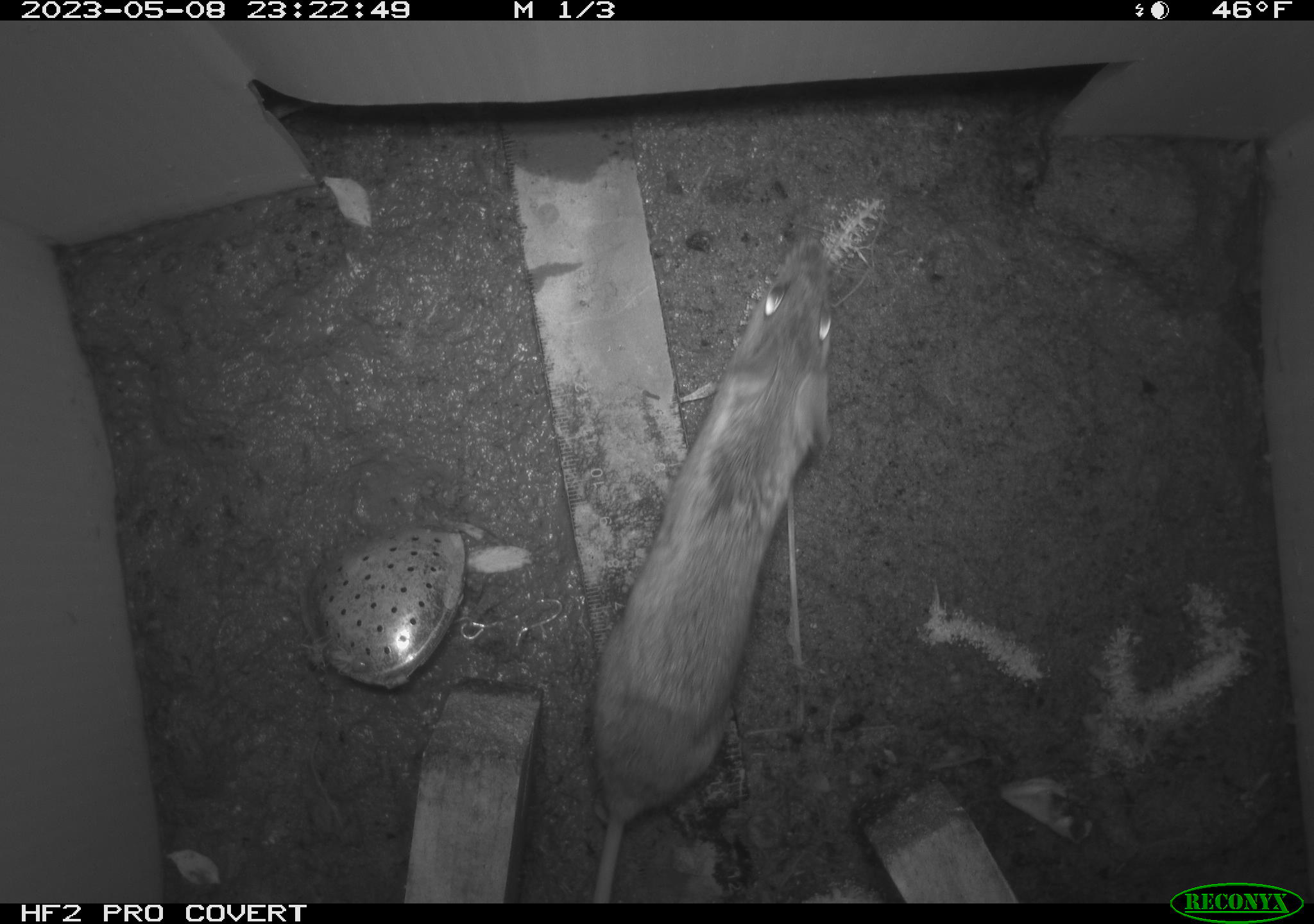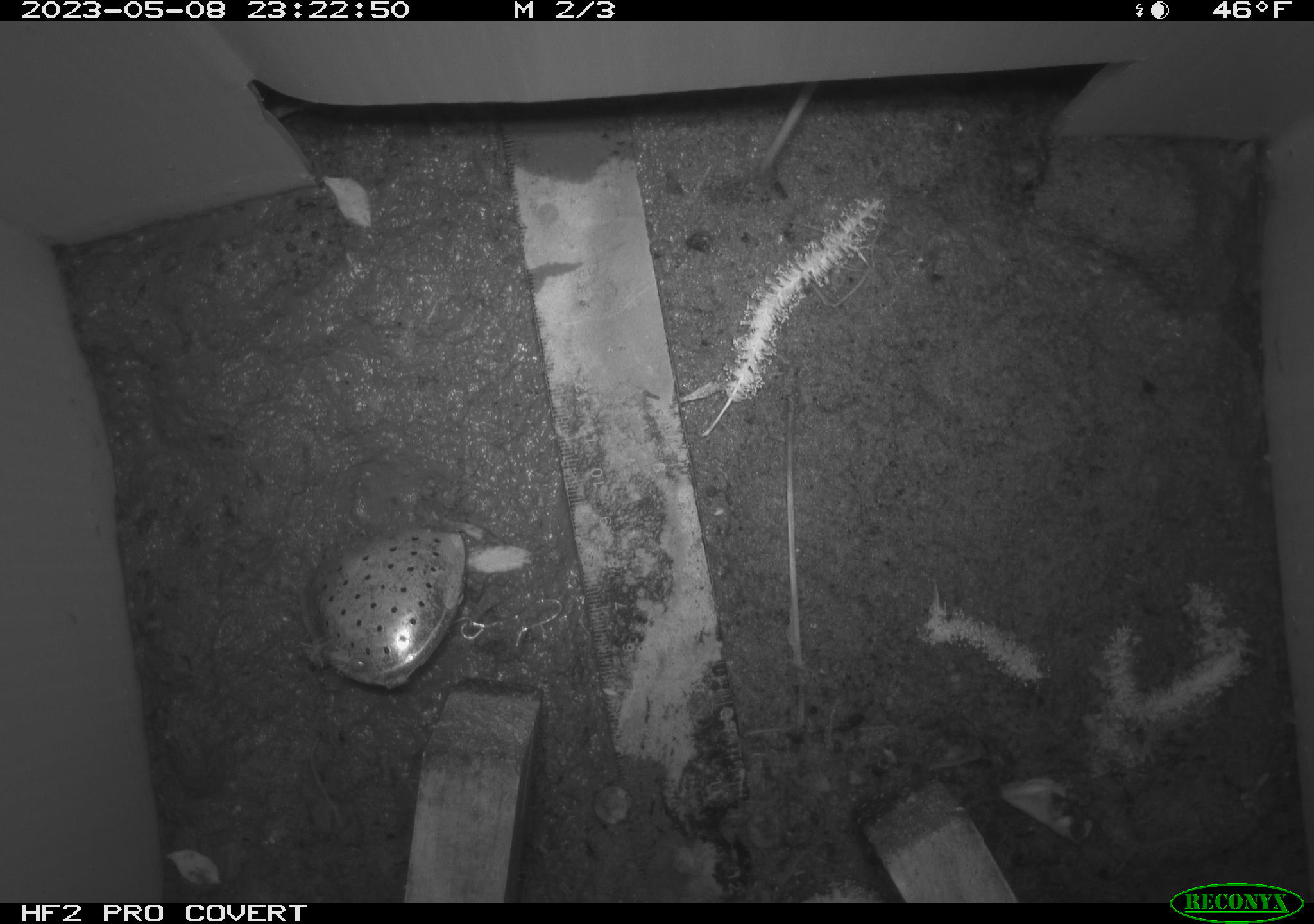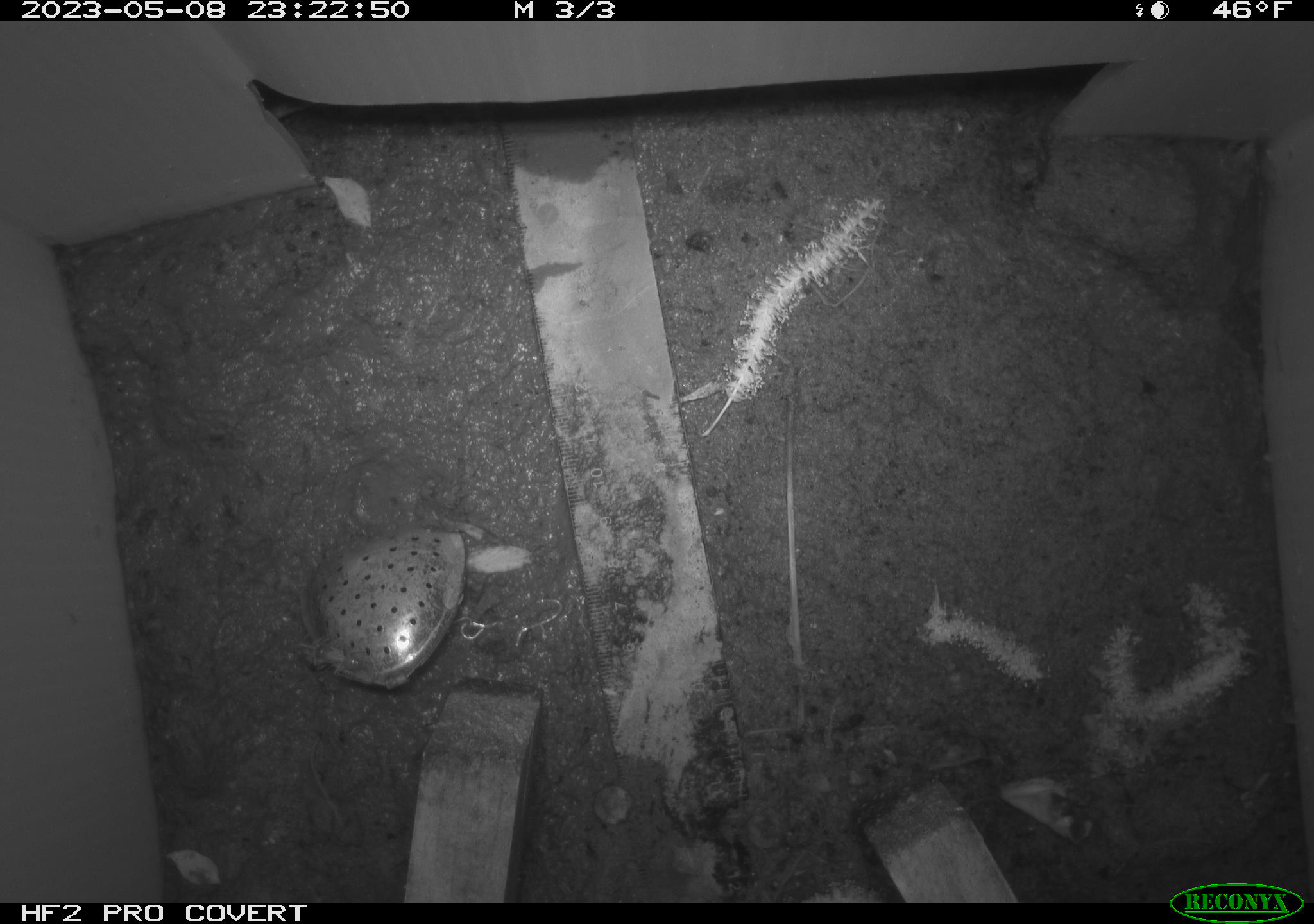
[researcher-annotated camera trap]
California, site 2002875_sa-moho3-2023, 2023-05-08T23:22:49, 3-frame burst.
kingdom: Animalia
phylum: Chordata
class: Mammalia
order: Rodentia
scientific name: Rodentia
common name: mouse species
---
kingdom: Animalia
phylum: Chordata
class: Mammalia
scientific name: Mammalia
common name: small mammal